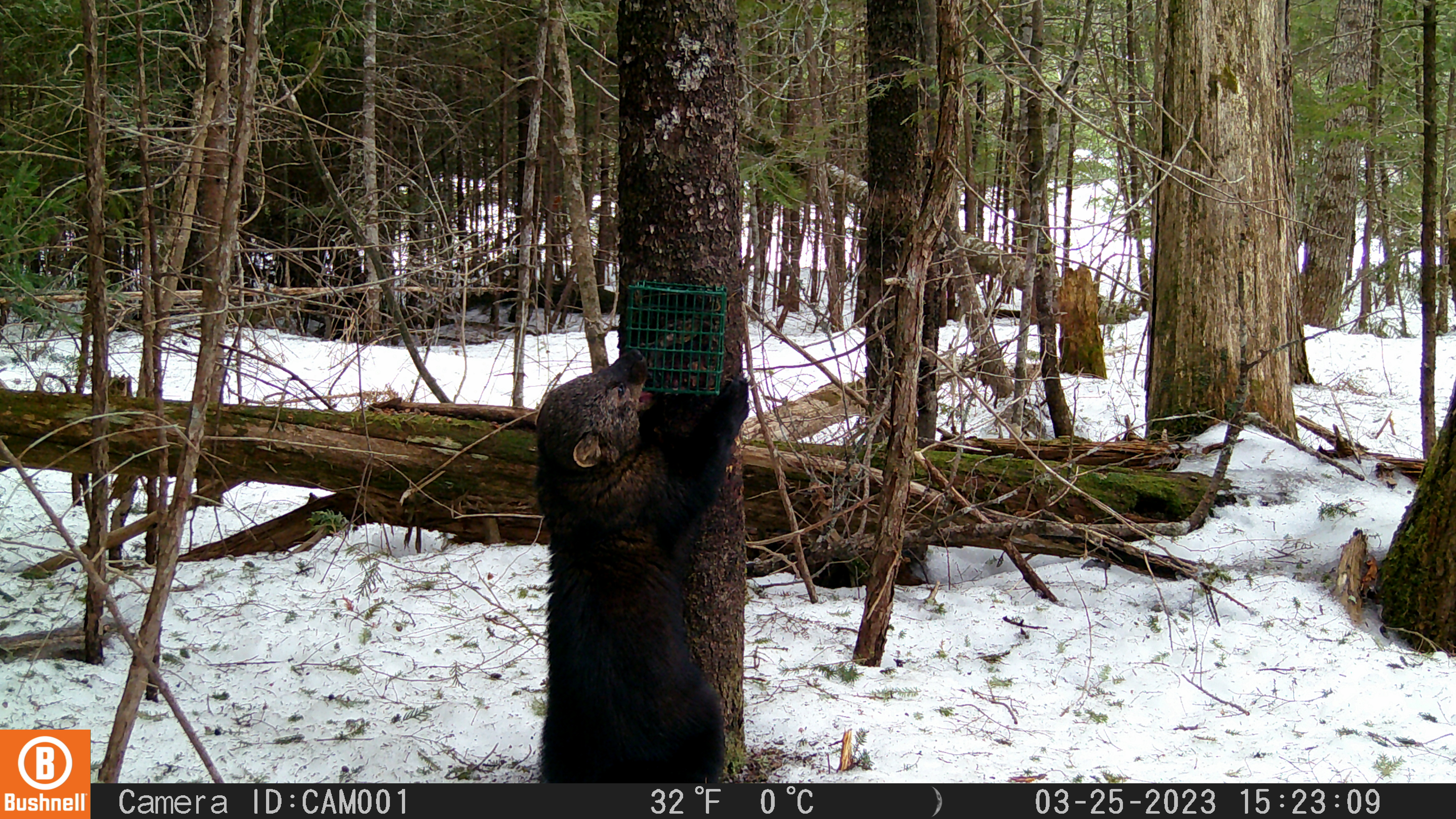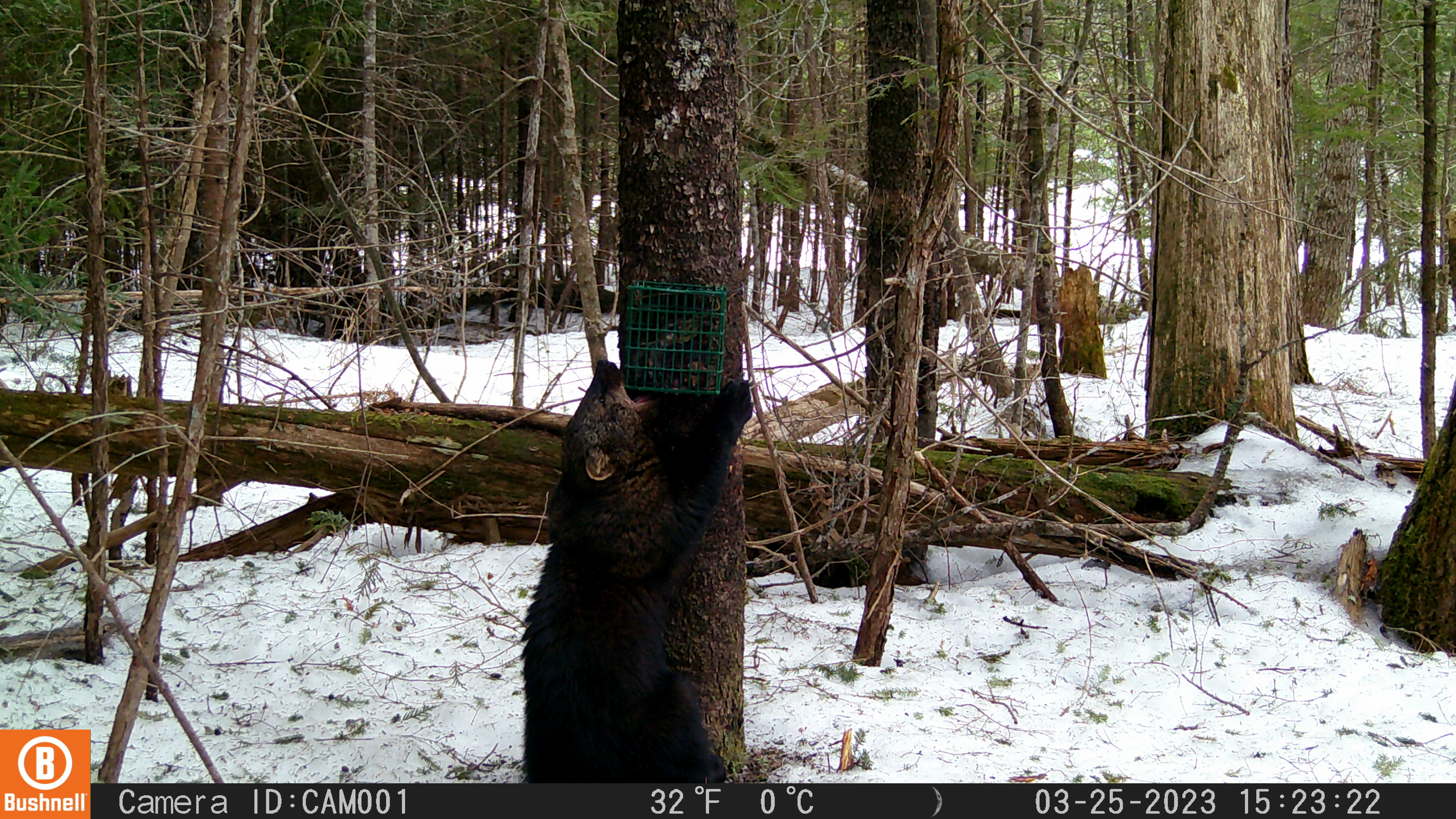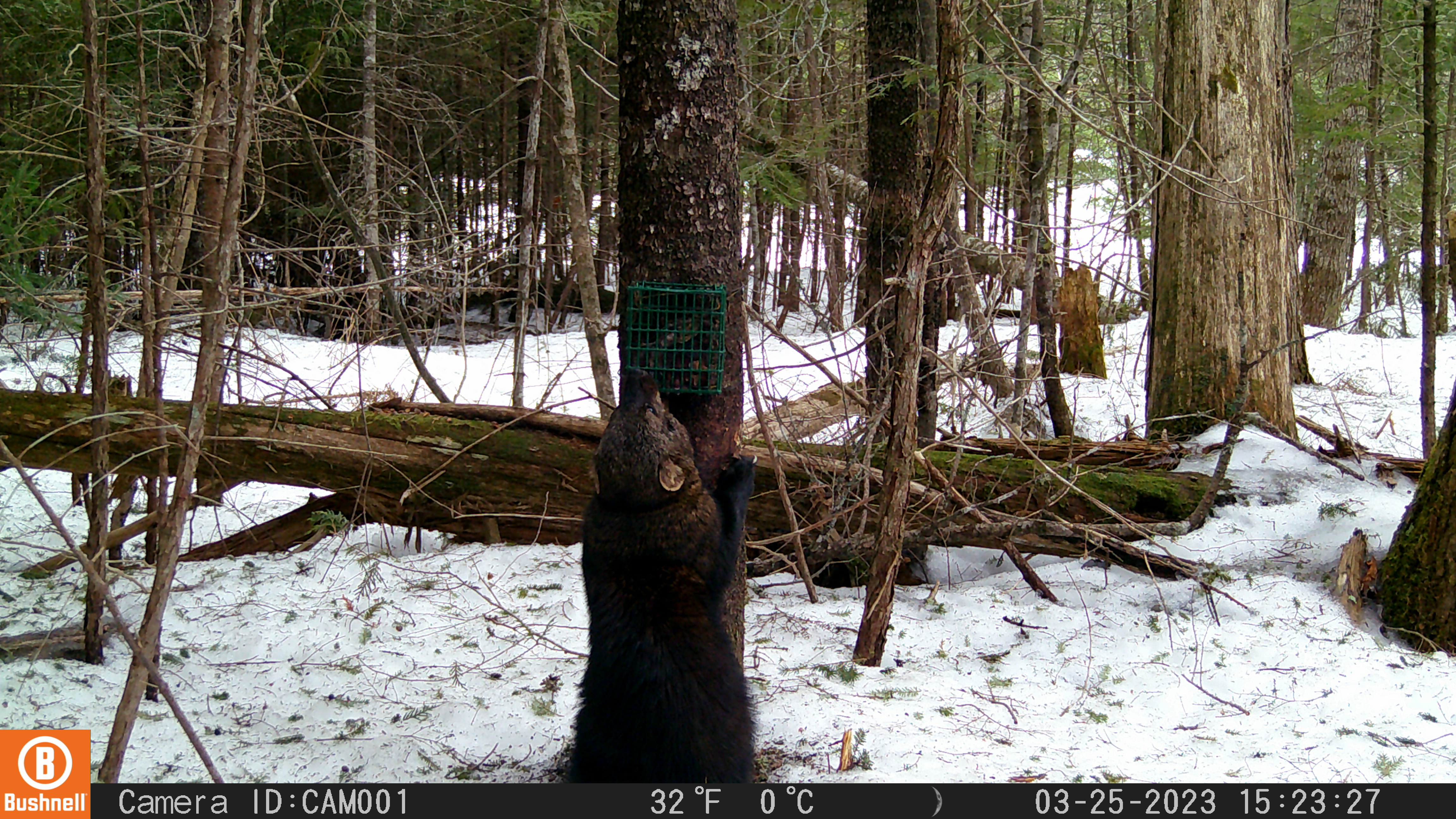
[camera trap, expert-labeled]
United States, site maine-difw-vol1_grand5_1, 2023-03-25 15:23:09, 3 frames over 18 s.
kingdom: Animalia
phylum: Chordata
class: Mammalia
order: Carnivora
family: Mustelidae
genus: Pekania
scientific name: Pekania pennanti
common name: fisher